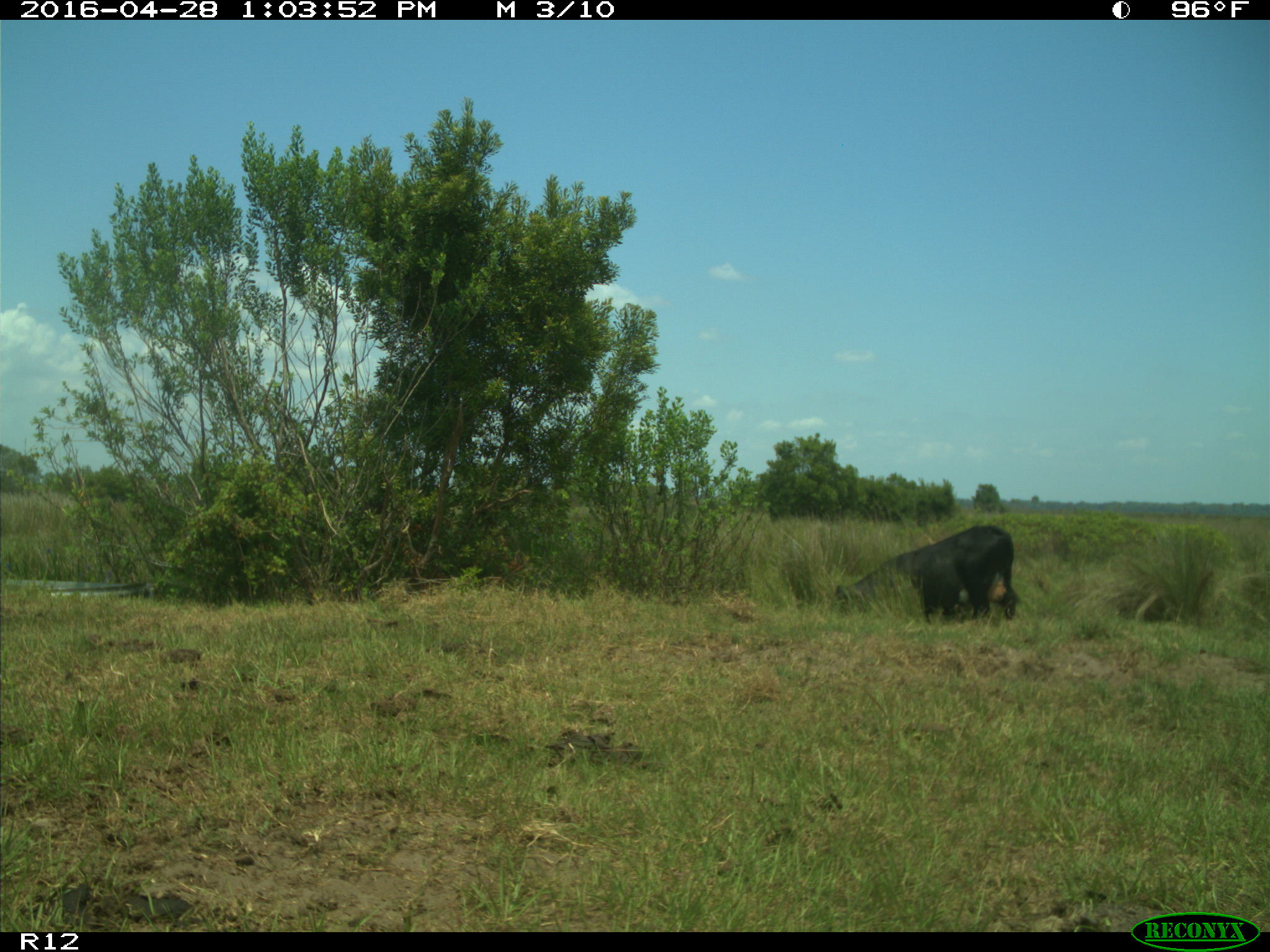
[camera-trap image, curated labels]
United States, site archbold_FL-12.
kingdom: Animalia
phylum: Chordata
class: Mammalia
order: Artiodactyla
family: Bovidae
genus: Bos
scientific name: Bos taurus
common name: domestic cow